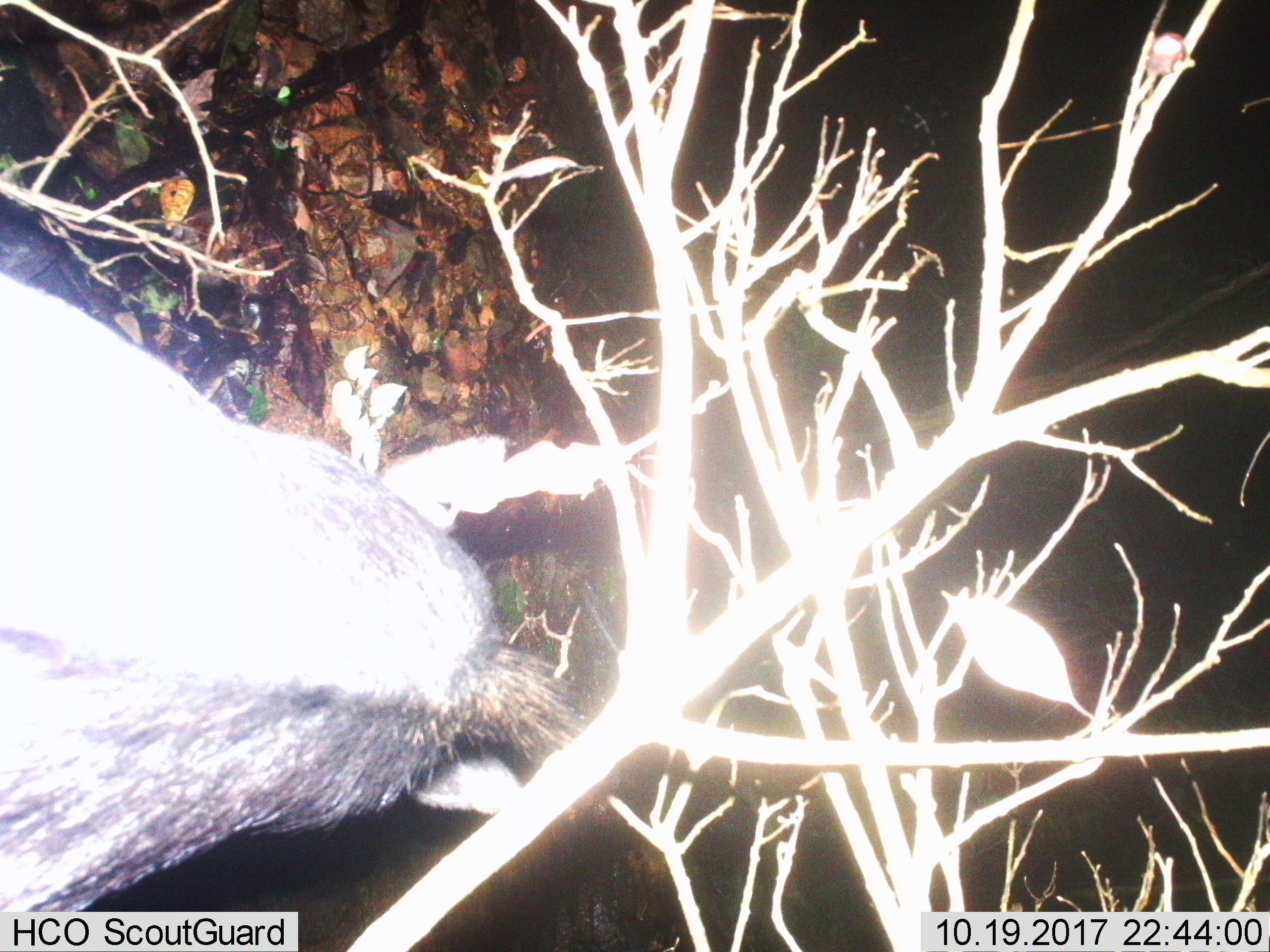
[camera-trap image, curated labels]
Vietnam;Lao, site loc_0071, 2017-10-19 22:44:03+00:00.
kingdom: Animalia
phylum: Chordata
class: Mammalia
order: Artiodactyla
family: Bovidae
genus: Capricornis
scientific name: Capricornis sumatraensis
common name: chinese serow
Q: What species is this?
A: Chinese serow (Capricornis sumatraensis).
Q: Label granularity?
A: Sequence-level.